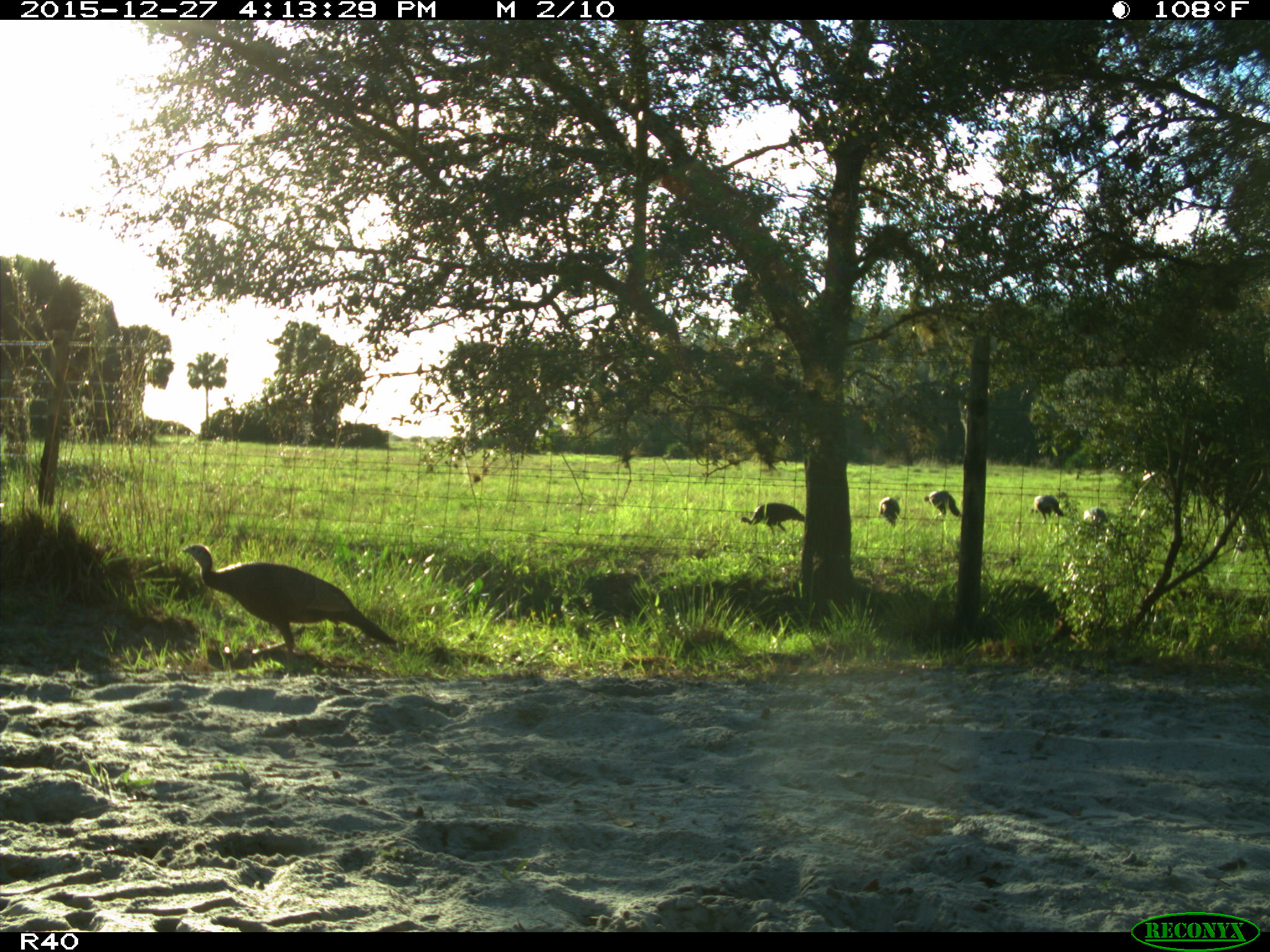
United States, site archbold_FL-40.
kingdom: Animalia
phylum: Chordata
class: Aves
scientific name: Aves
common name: birds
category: unidentified bird